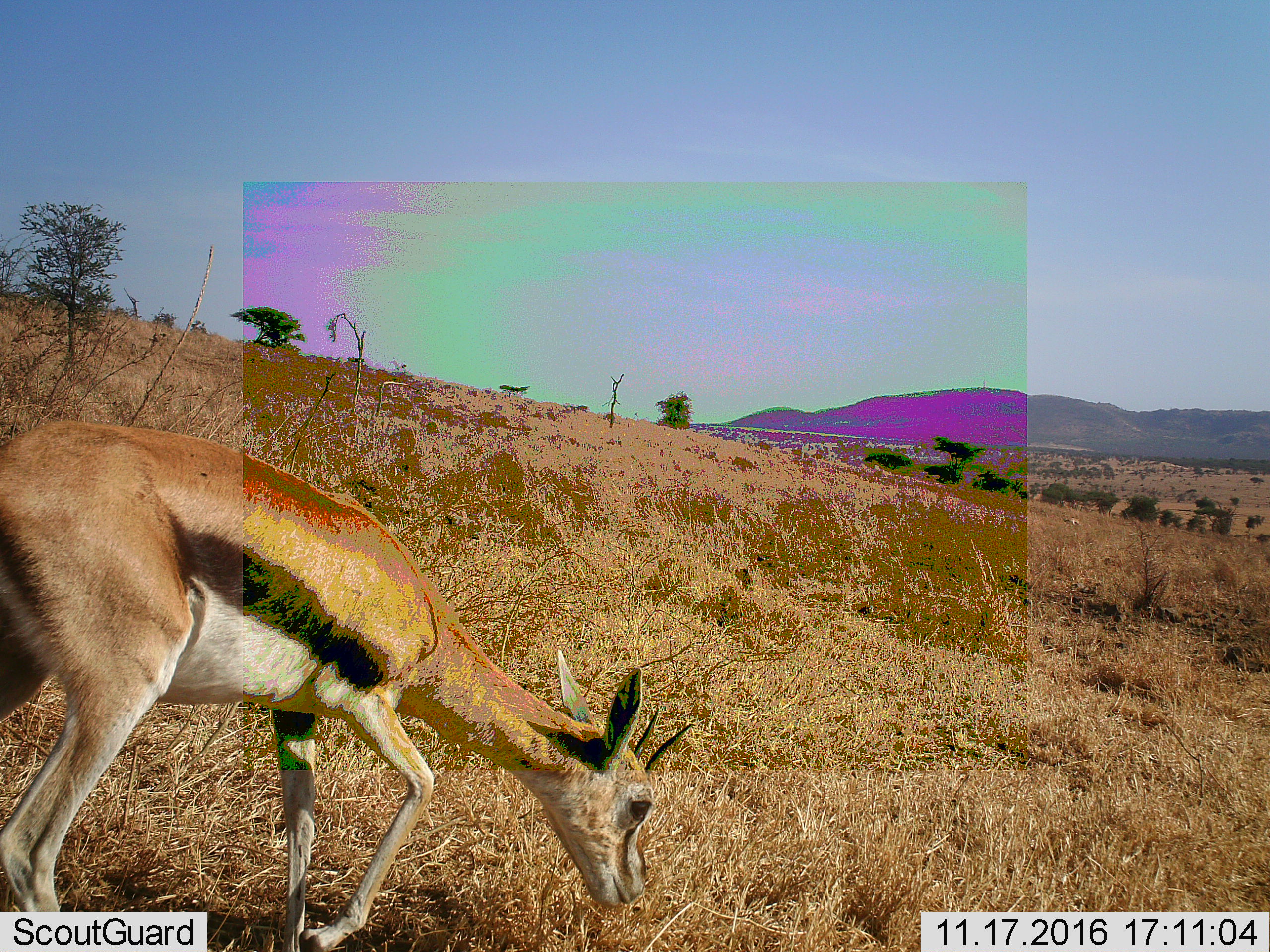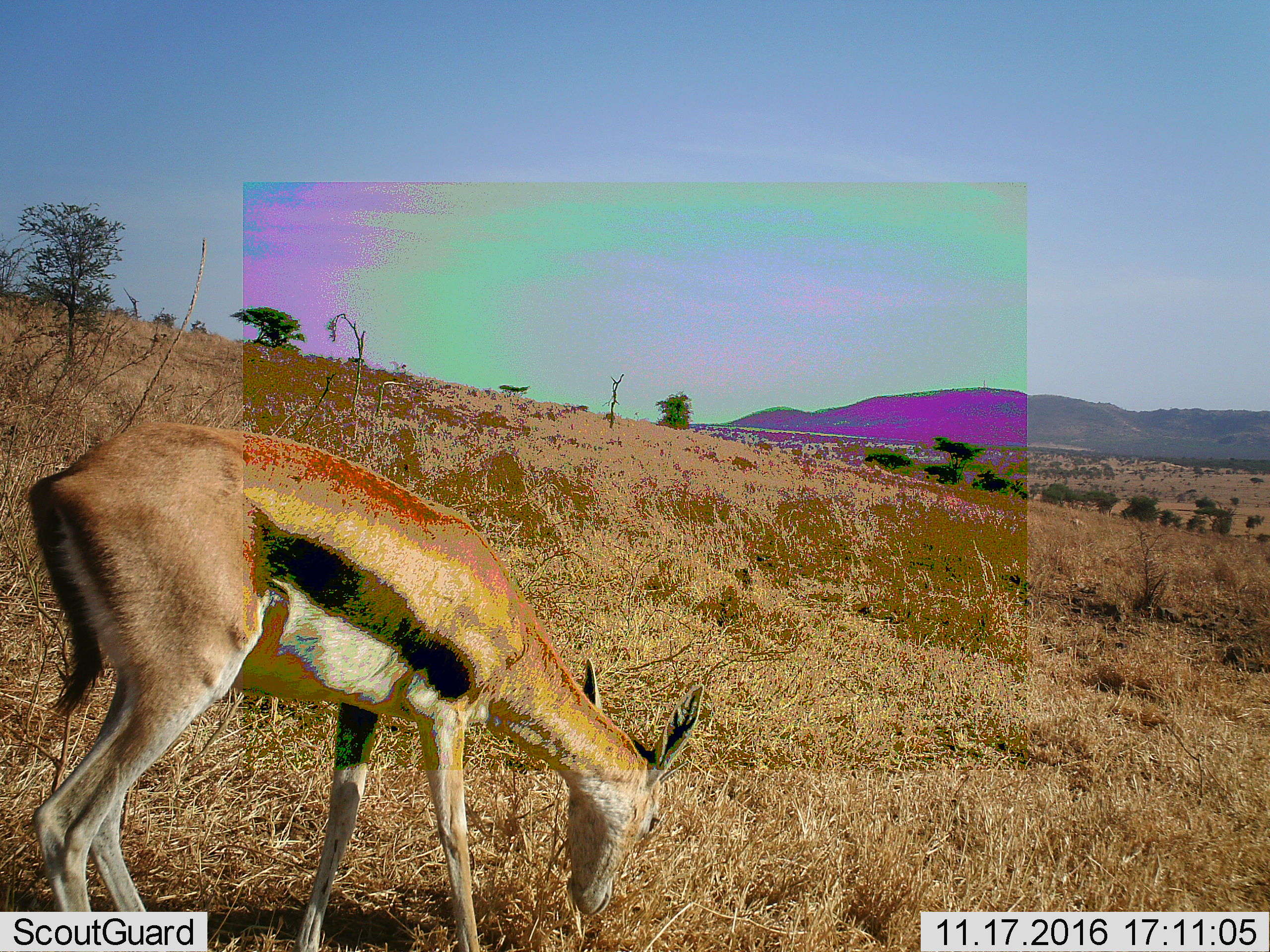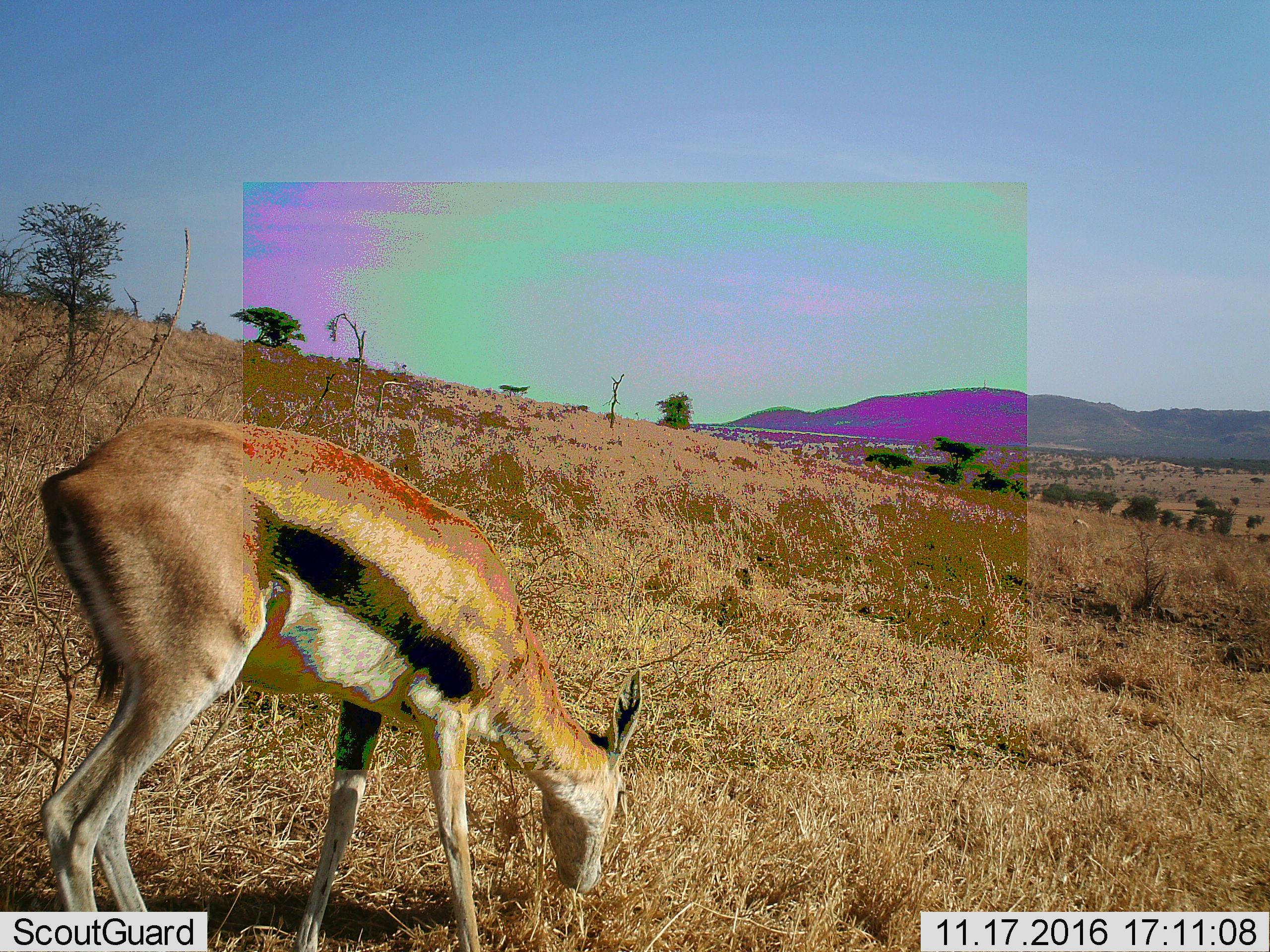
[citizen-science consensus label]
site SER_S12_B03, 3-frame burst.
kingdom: Animalia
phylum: Chordata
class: Mammalia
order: Artiodactyla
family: Bovidae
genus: Eudorcas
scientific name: Eudorcas thomsonii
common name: thomson's gazelle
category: gazellethomsons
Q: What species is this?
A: Gazellethomsons (thomson's gazelle) (Eudorcas thomsonii).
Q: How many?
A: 1.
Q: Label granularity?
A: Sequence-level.